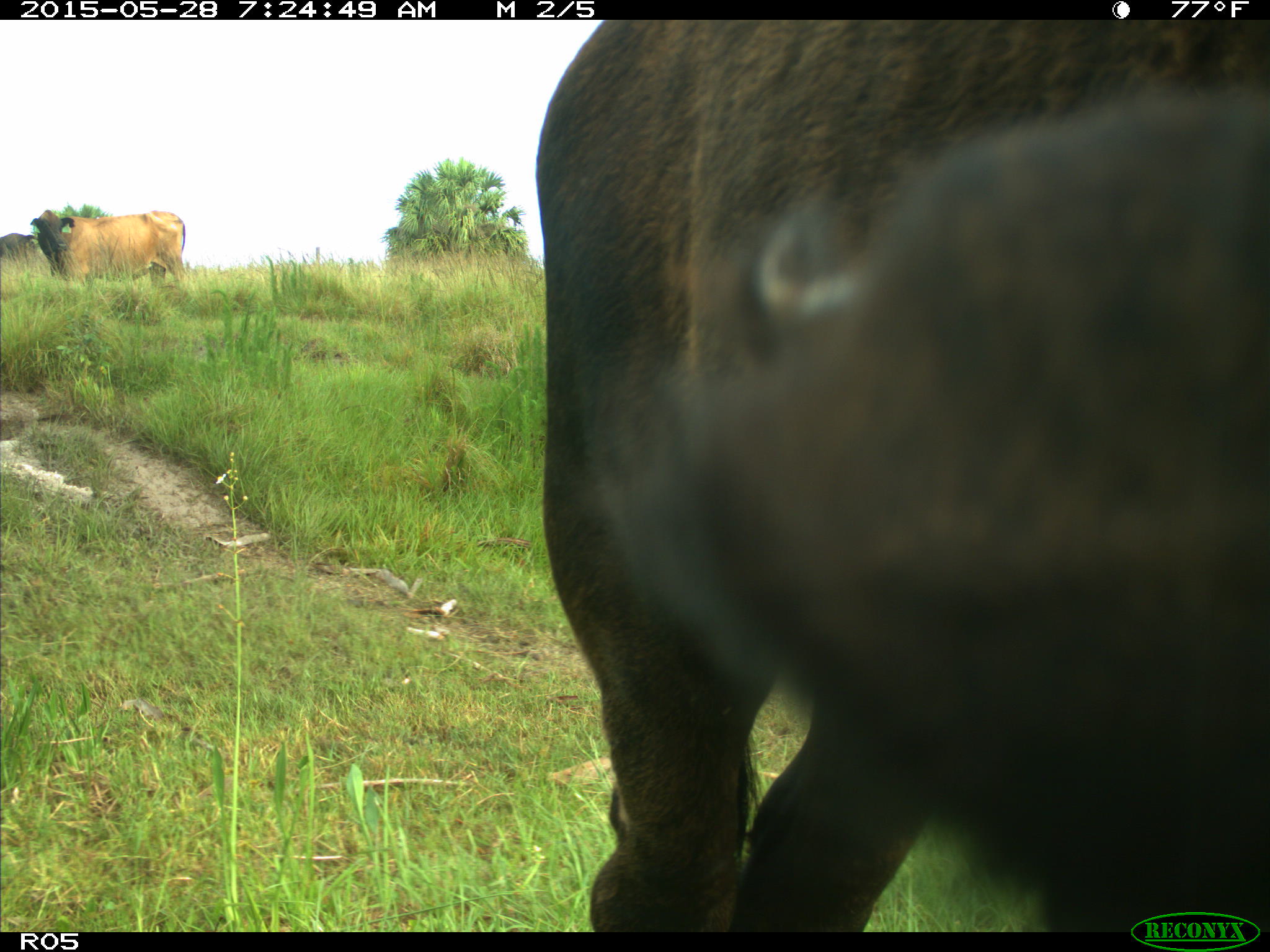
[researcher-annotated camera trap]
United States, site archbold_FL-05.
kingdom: Animalia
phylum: Chordata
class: Mammalia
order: Artiodactyla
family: Bovidae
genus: Bos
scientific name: Bos taurus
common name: domestic cow